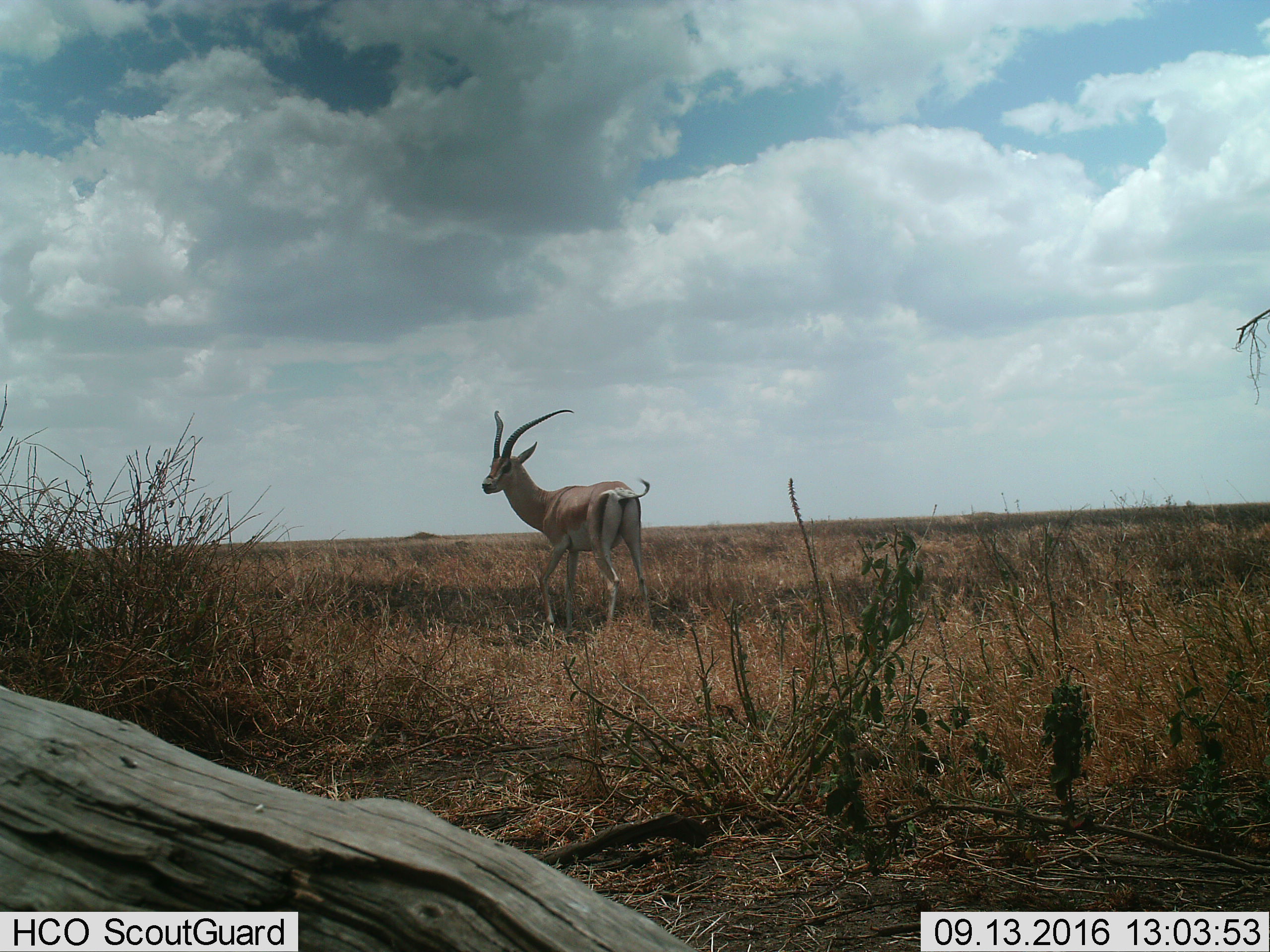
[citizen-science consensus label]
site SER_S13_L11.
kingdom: Animalia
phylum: Chordata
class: Mammalia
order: Artiodactyla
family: Bovidae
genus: Nanger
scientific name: Nanger granti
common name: grant's gazelle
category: gazellegrants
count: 1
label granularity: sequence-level